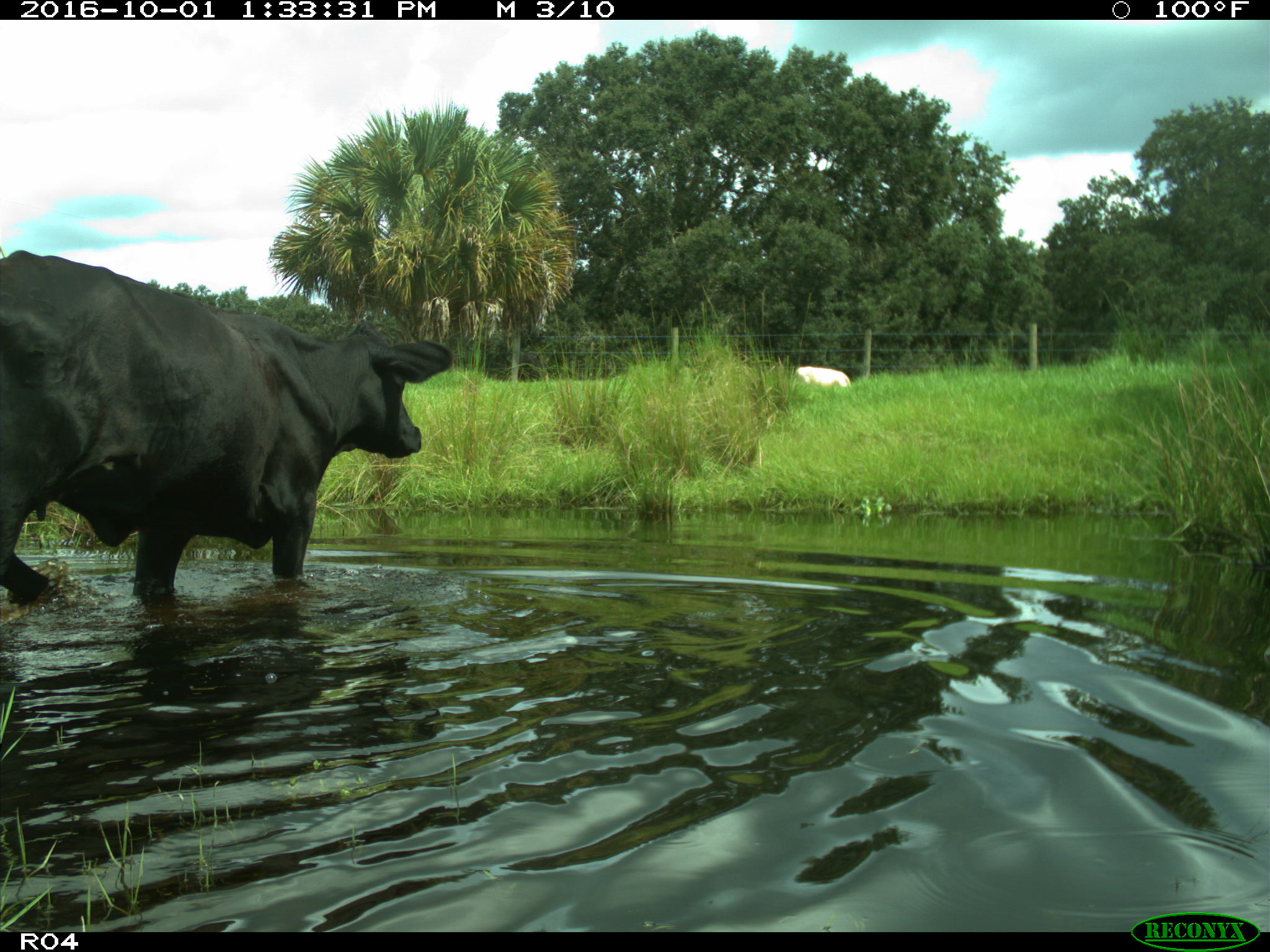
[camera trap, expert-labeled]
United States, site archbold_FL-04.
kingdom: Animalia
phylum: Chordata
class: Mammalia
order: Artiodactyla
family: Bovidae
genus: Bos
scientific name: Bos taurus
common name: domestic cow